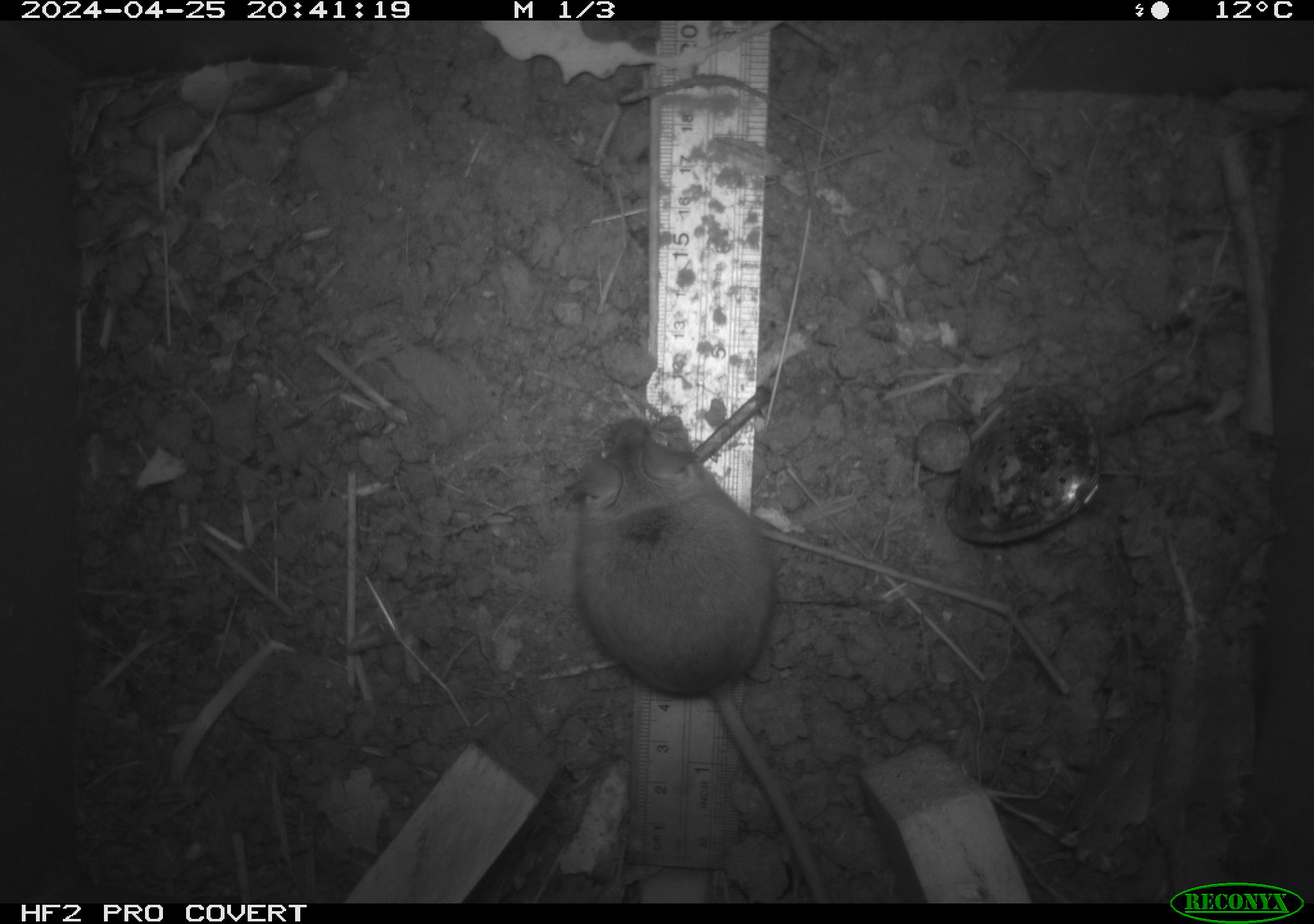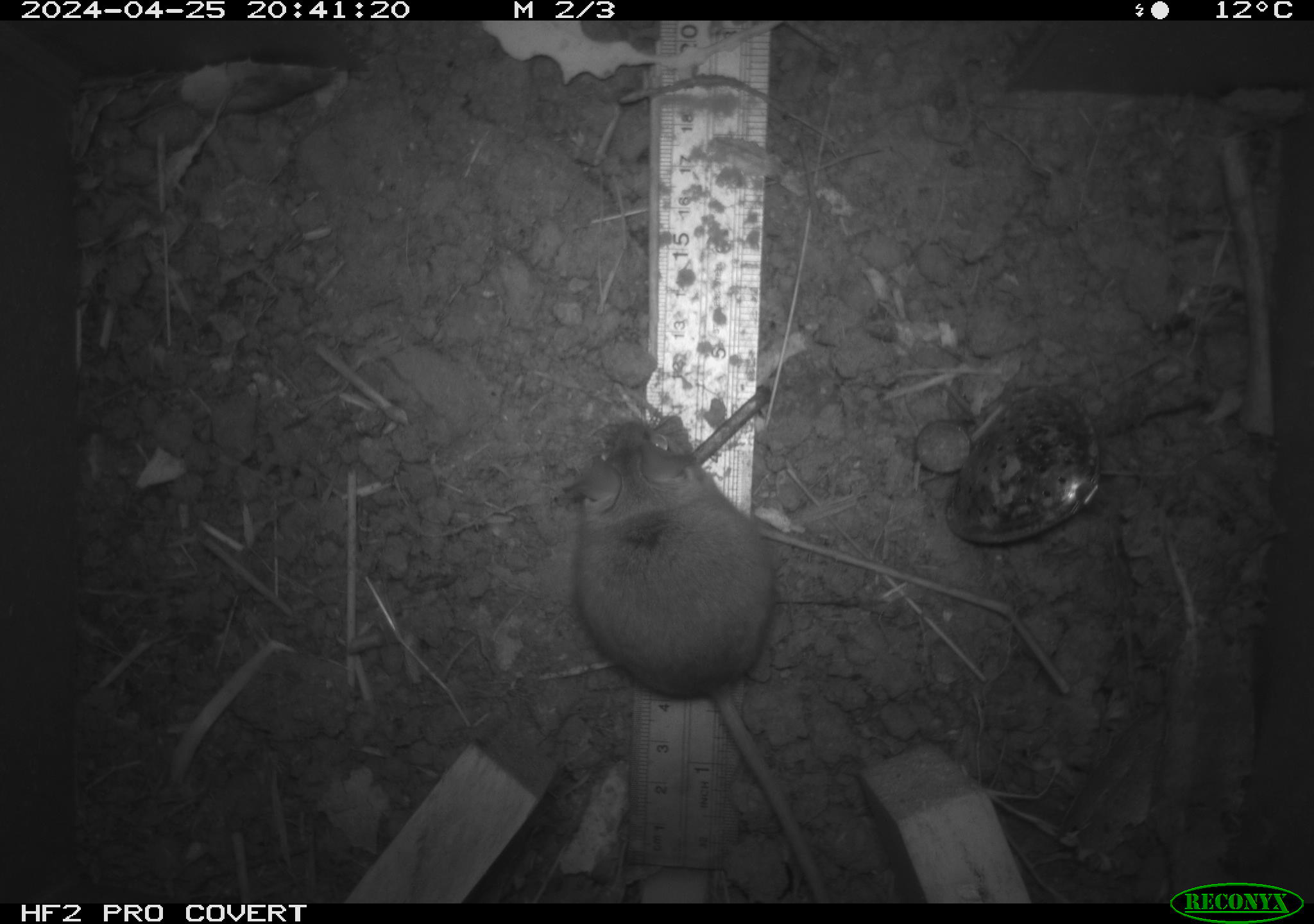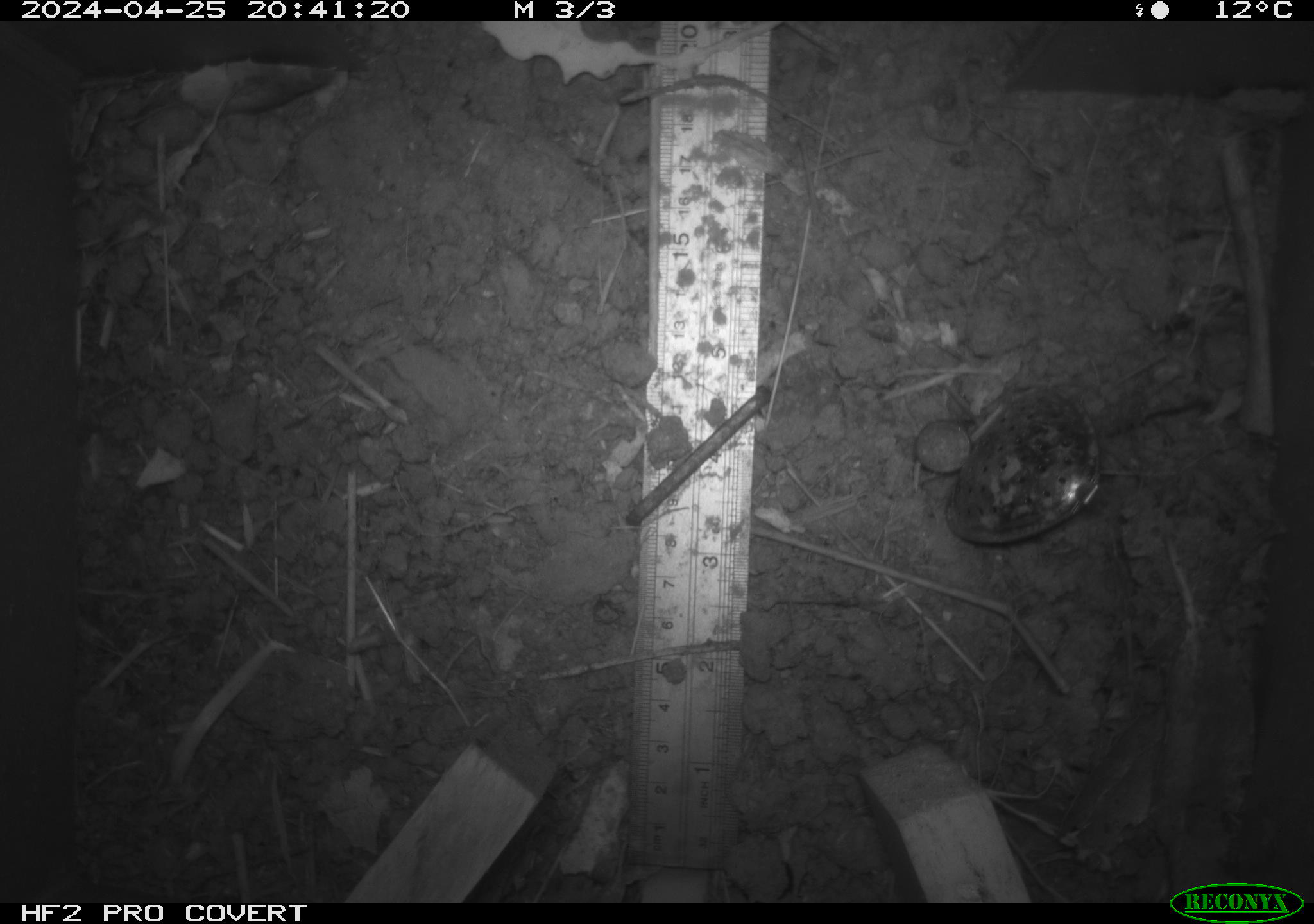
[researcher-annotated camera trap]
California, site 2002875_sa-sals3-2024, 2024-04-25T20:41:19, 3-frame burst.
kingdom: Animalia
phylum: Chordata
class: Mammalia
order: Rodentia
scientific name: Rodentia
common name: mouse species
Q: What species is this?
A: Mouse species (Rodentia).